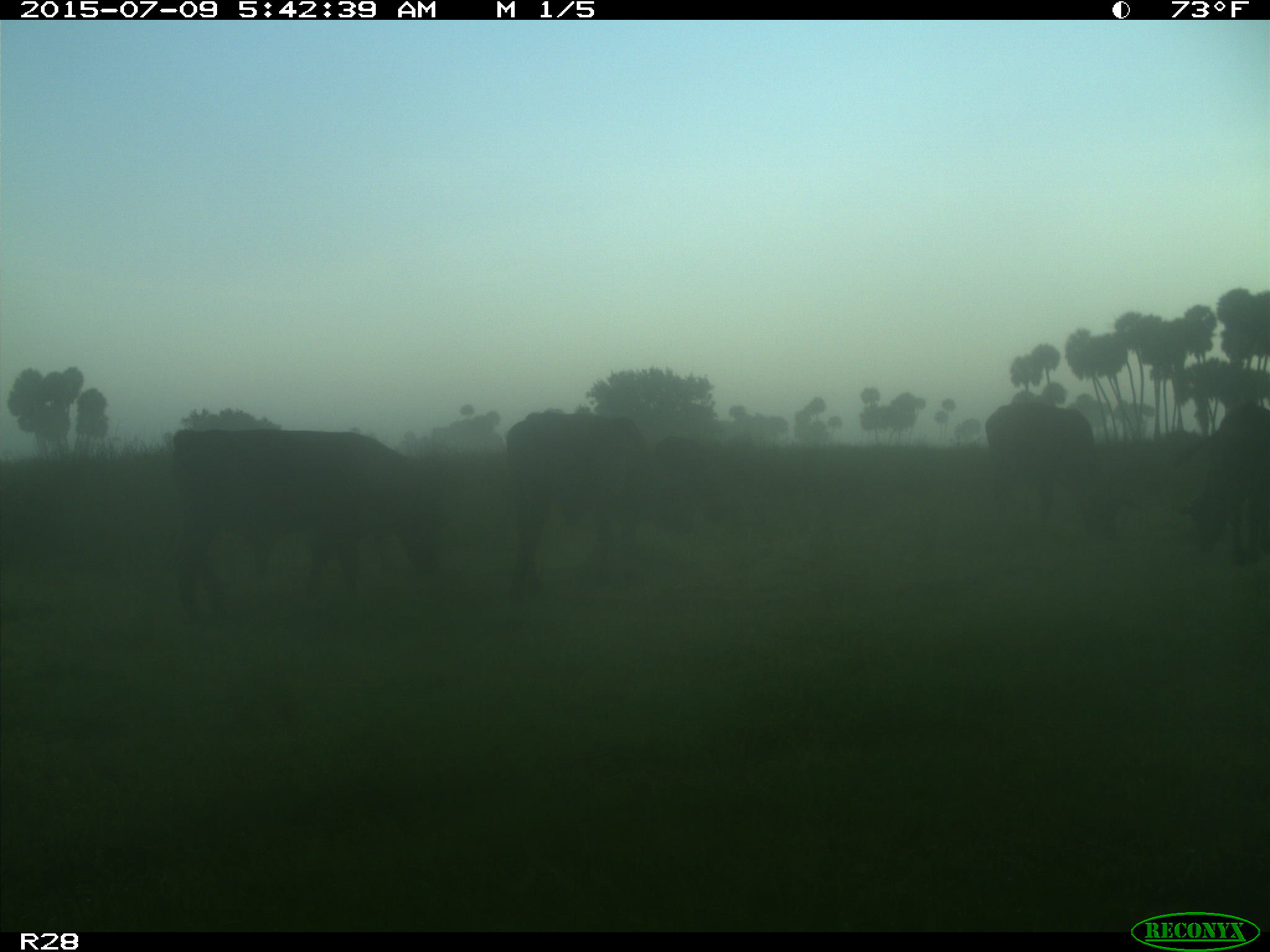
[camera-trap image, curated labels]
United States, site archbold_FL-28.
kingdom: Animalia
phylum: Chordata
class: Mammalia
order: Artiodactyla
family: Bovidae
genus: Bos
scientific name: Bos taurus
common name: domestic cow